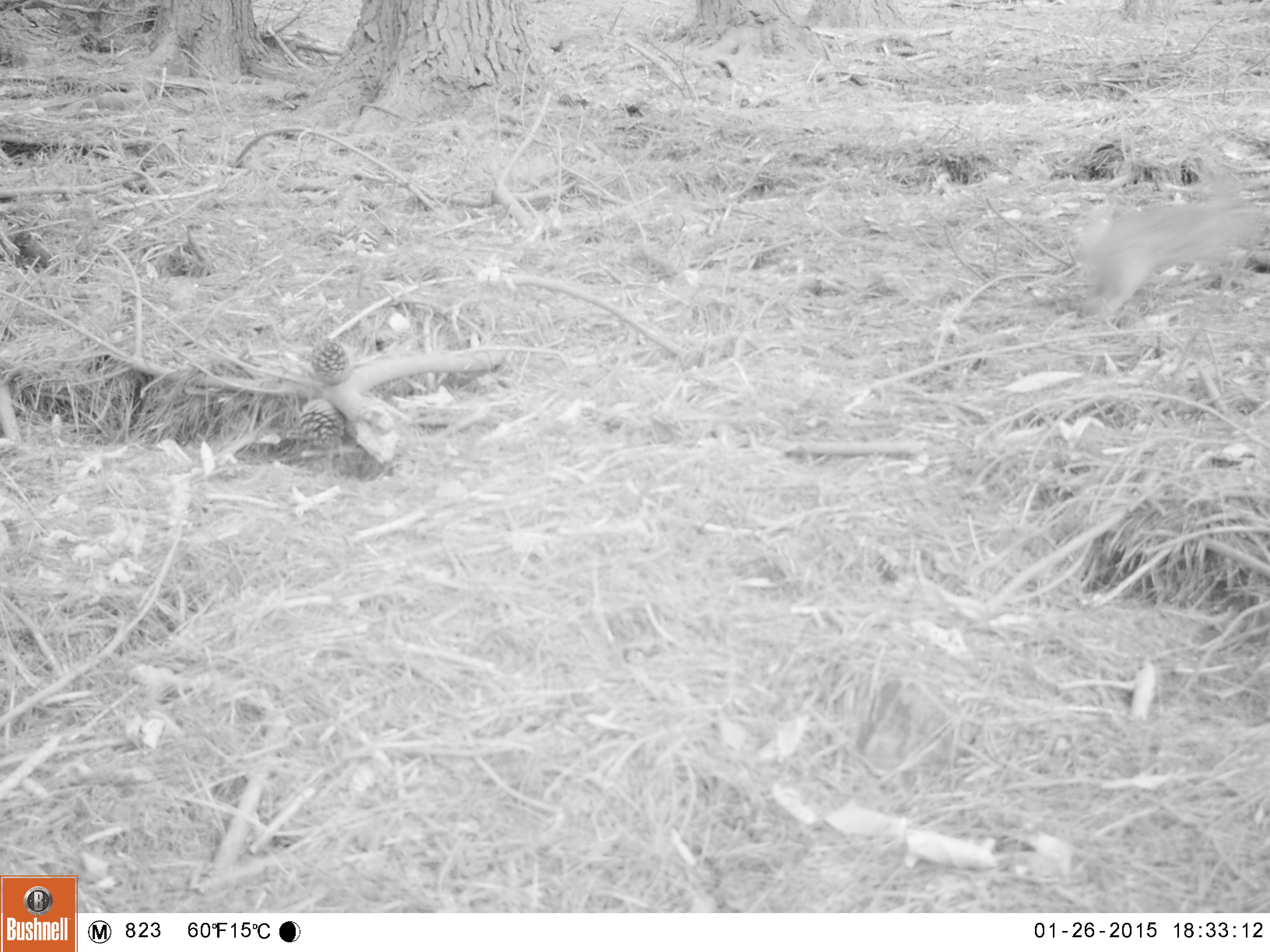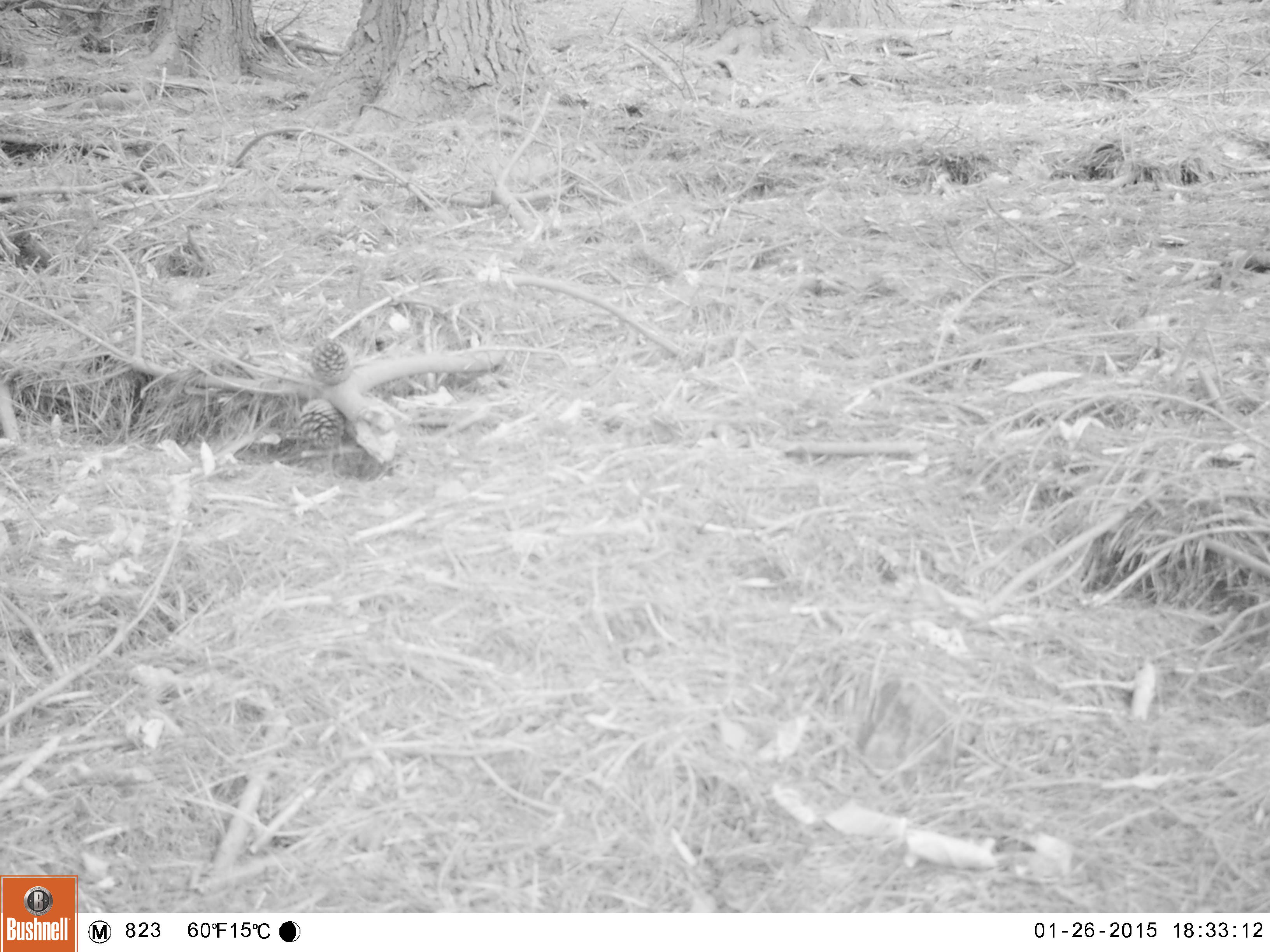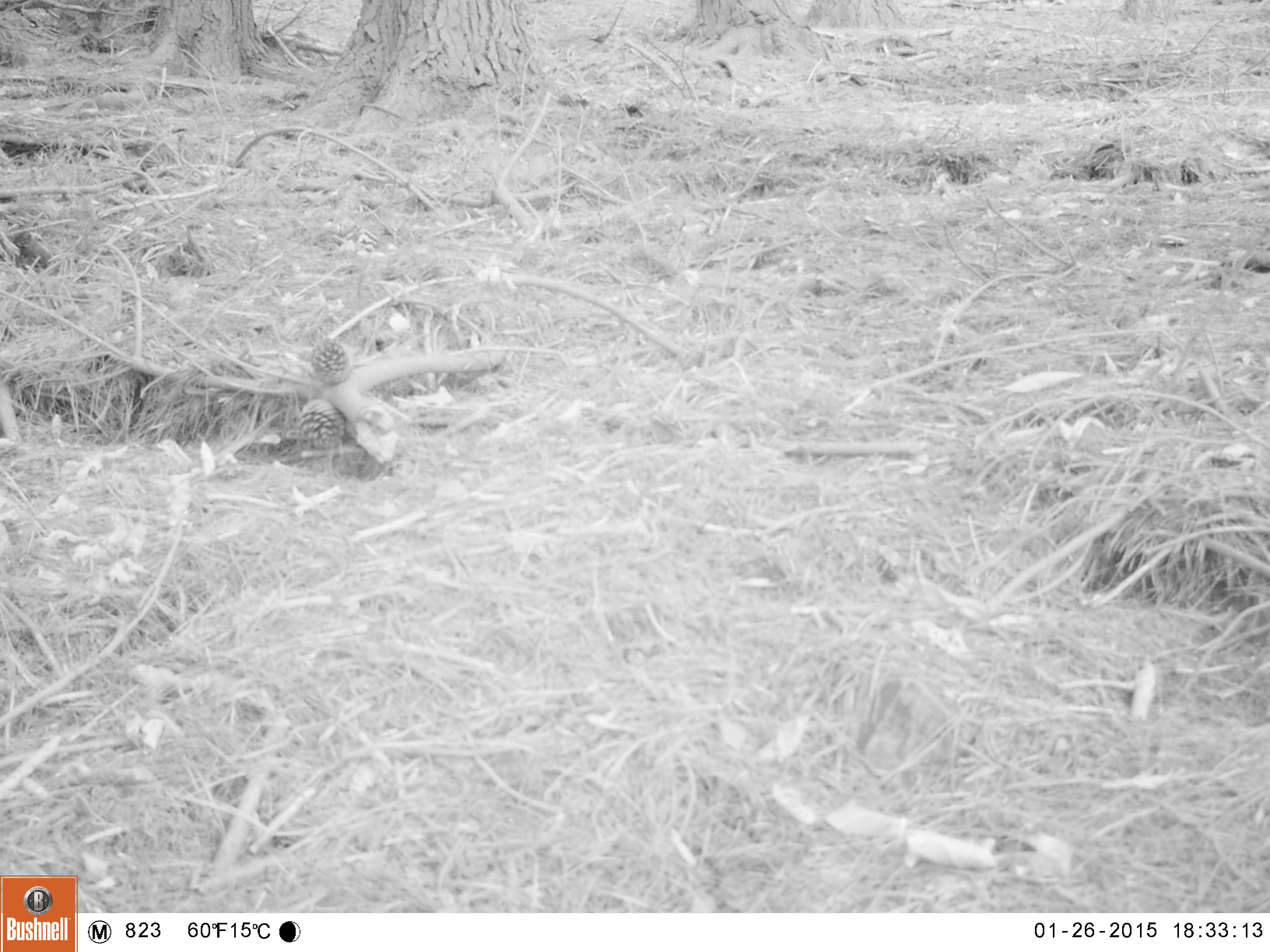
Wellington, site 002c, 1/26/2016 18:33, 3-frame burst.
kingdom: Animalia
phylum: Chordata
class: Mammalia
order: Lagomorpha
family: Leporidae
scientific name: Leporidae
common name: rabbit